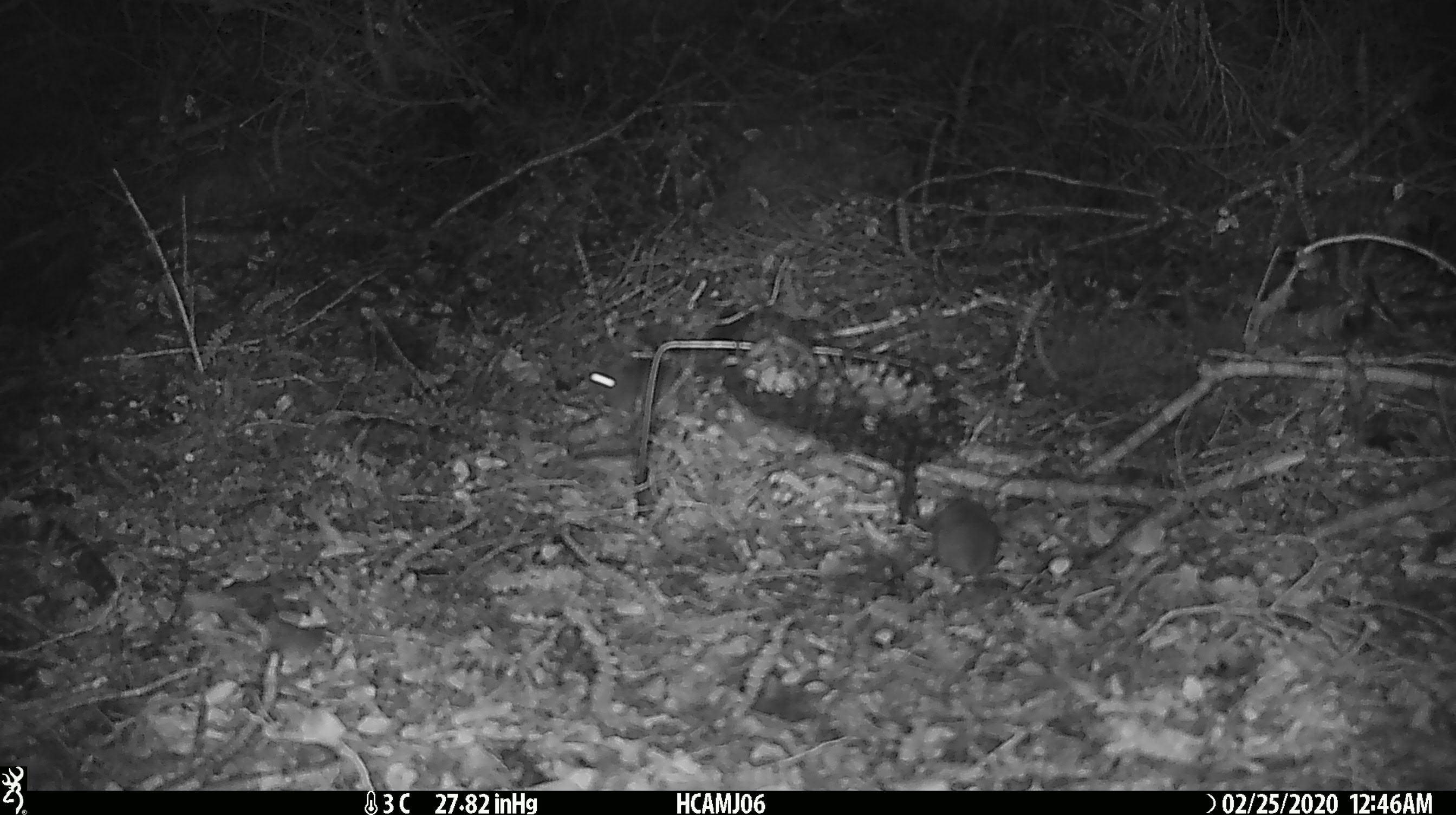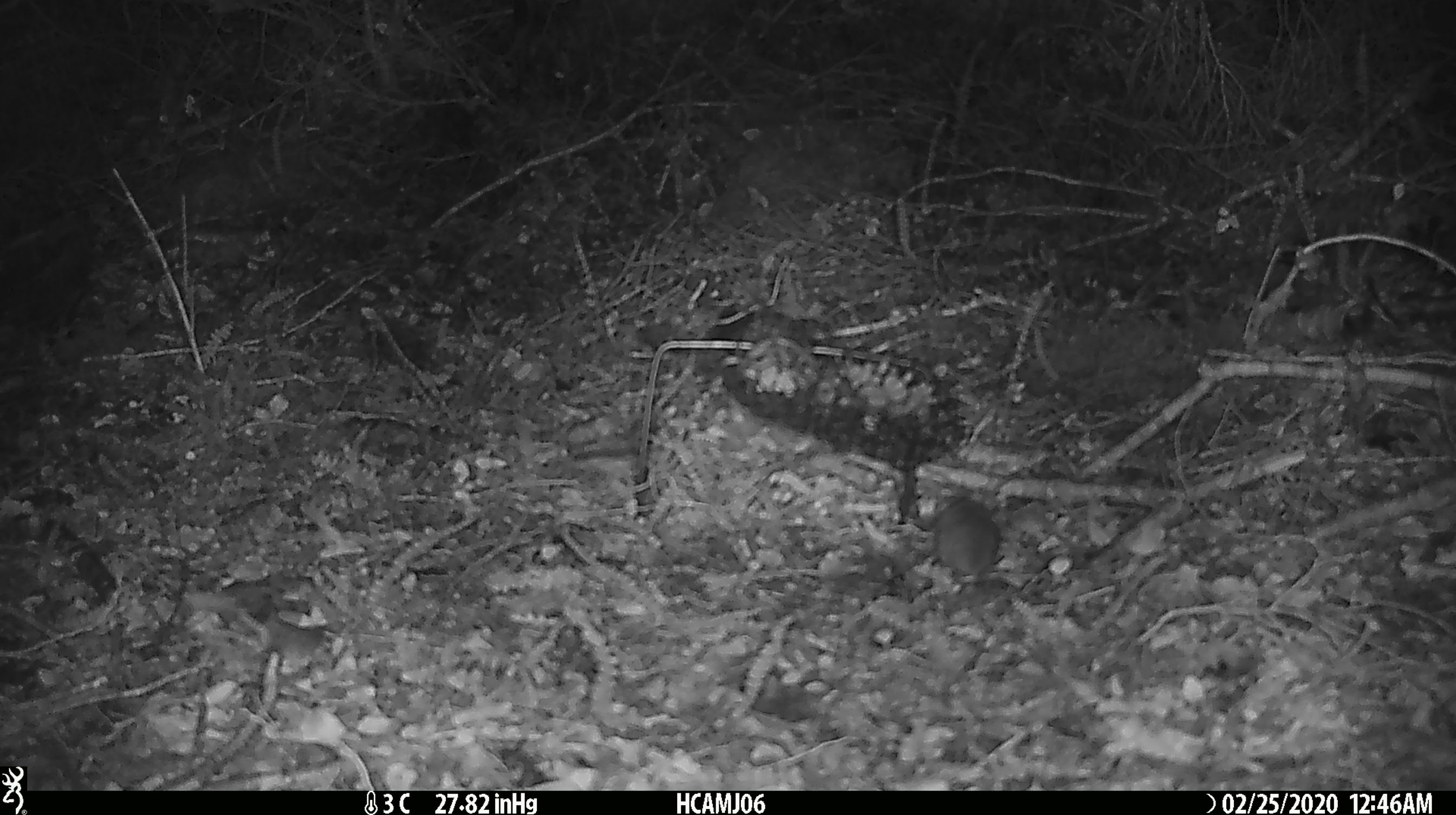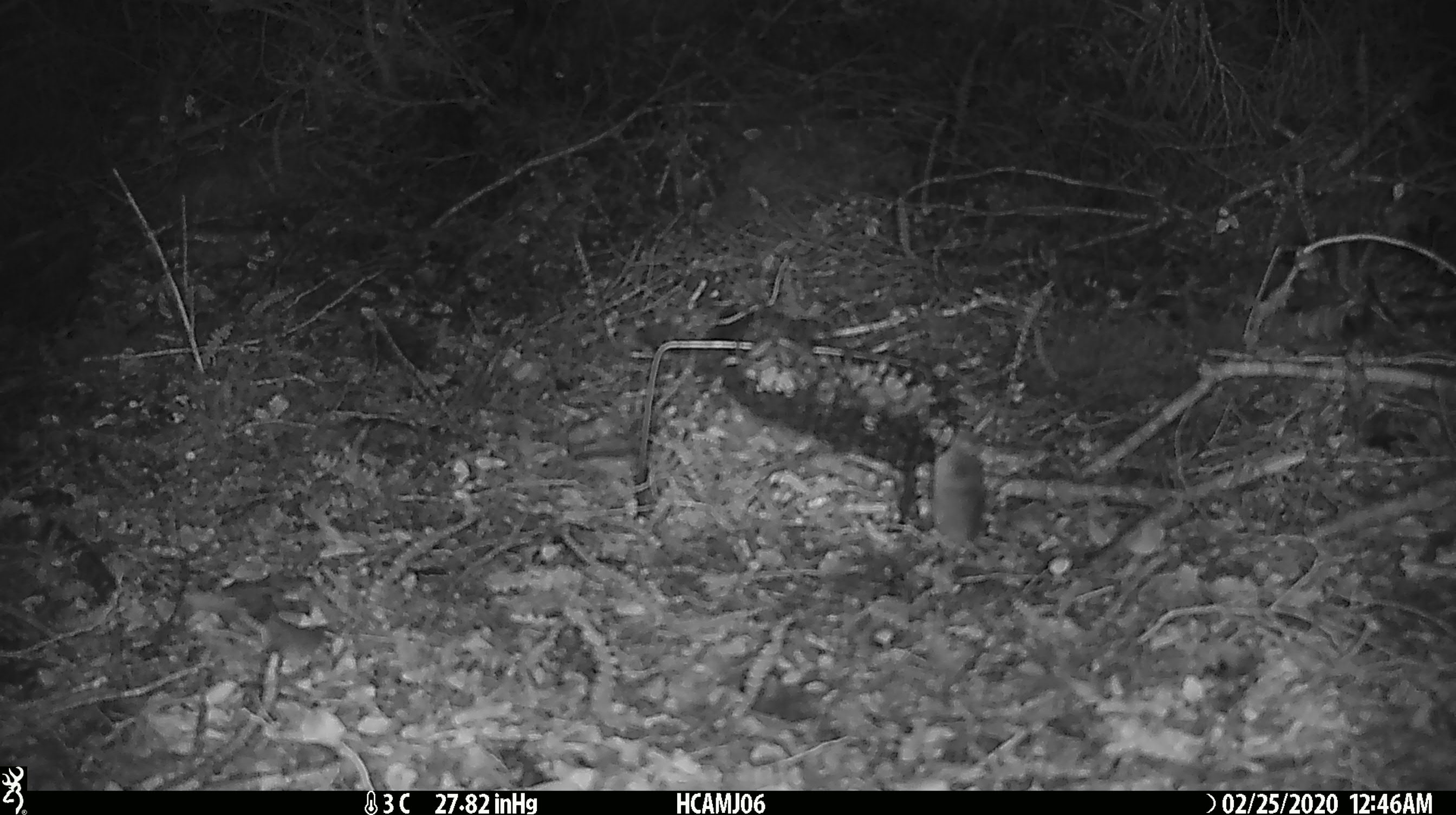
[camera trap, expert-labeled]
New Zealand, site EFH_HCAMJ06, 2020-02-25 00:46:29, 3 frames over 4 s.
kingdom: Animalia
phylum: Chordata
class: Mammalia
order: Rodentia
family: Muridae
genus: Mus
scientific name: Mus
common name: mouse